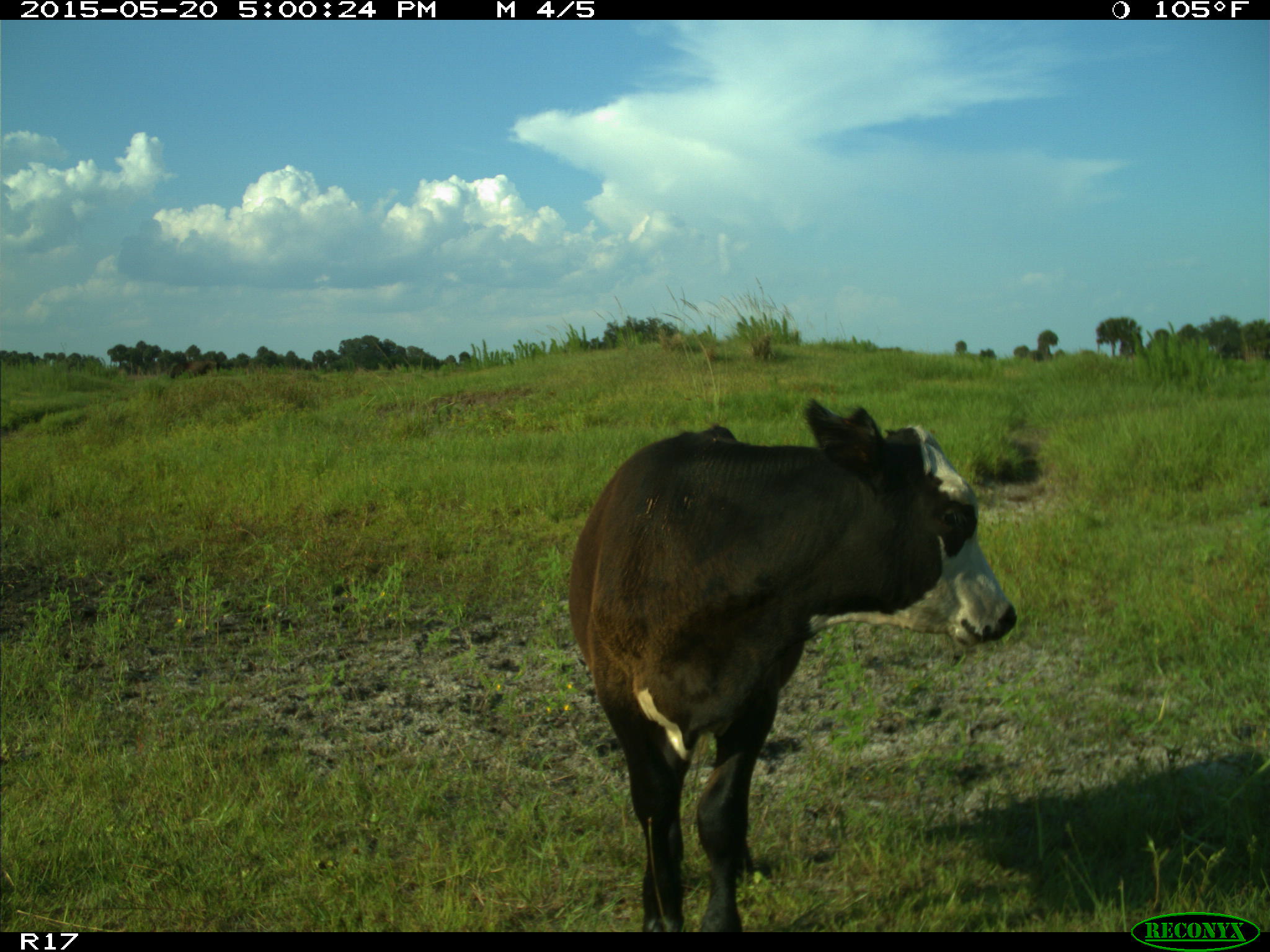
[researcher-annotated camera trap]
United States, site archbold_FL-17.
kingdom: Animalia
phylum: Chordata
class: Mammalia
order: Artiodactyla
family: Bovidae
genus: Bos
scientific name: Bos taurus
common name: domestic cow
Bos taurus (domestic cow).